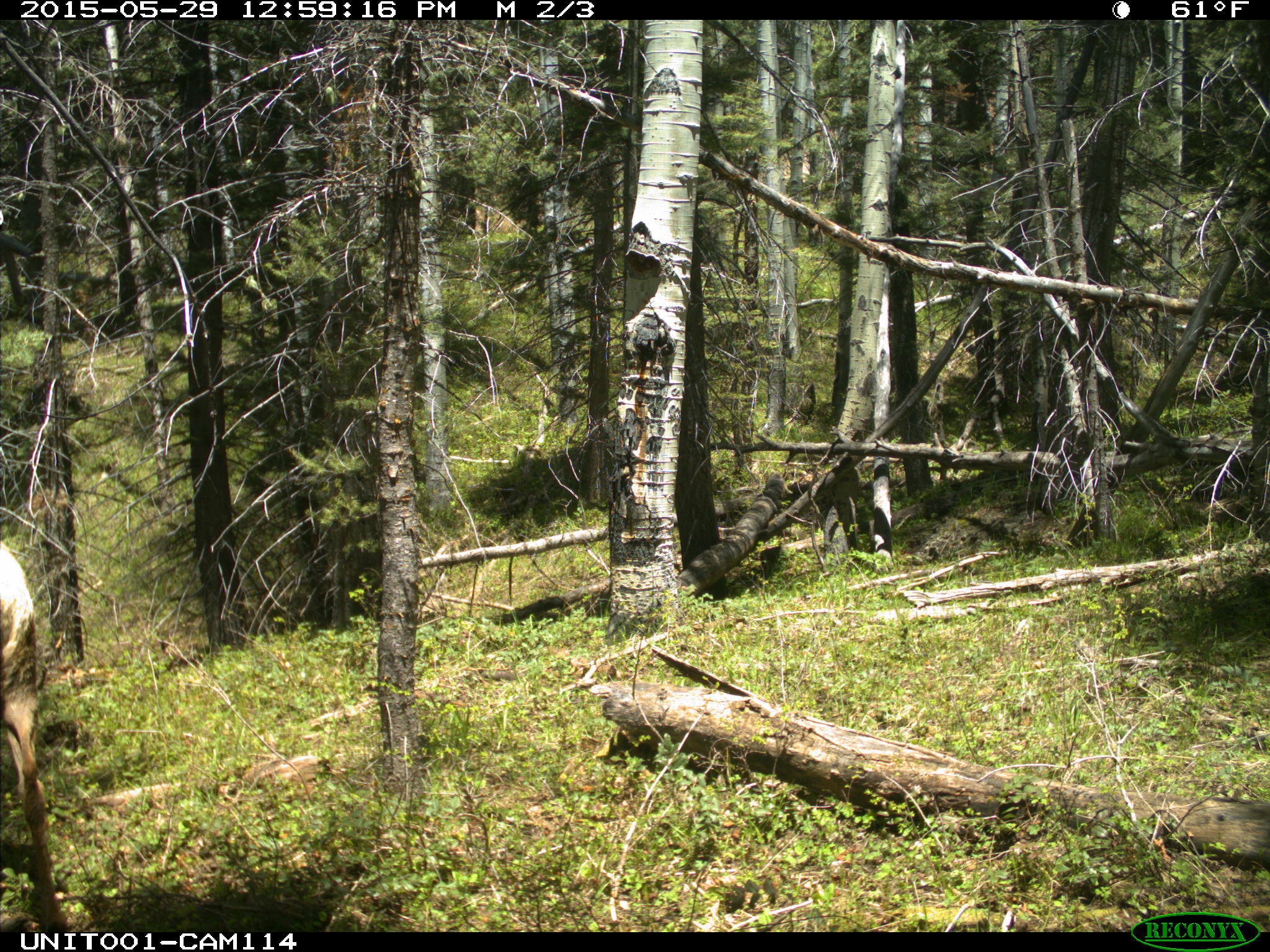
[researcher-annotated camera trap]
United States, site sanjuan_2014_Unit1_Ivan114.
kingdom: Animalia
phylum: Chordata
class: Mammalia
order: Artiodactyla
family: Cervidae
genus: Cervus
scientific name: Cervus elaphus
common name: red deer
Cervus elaphus (red deer).